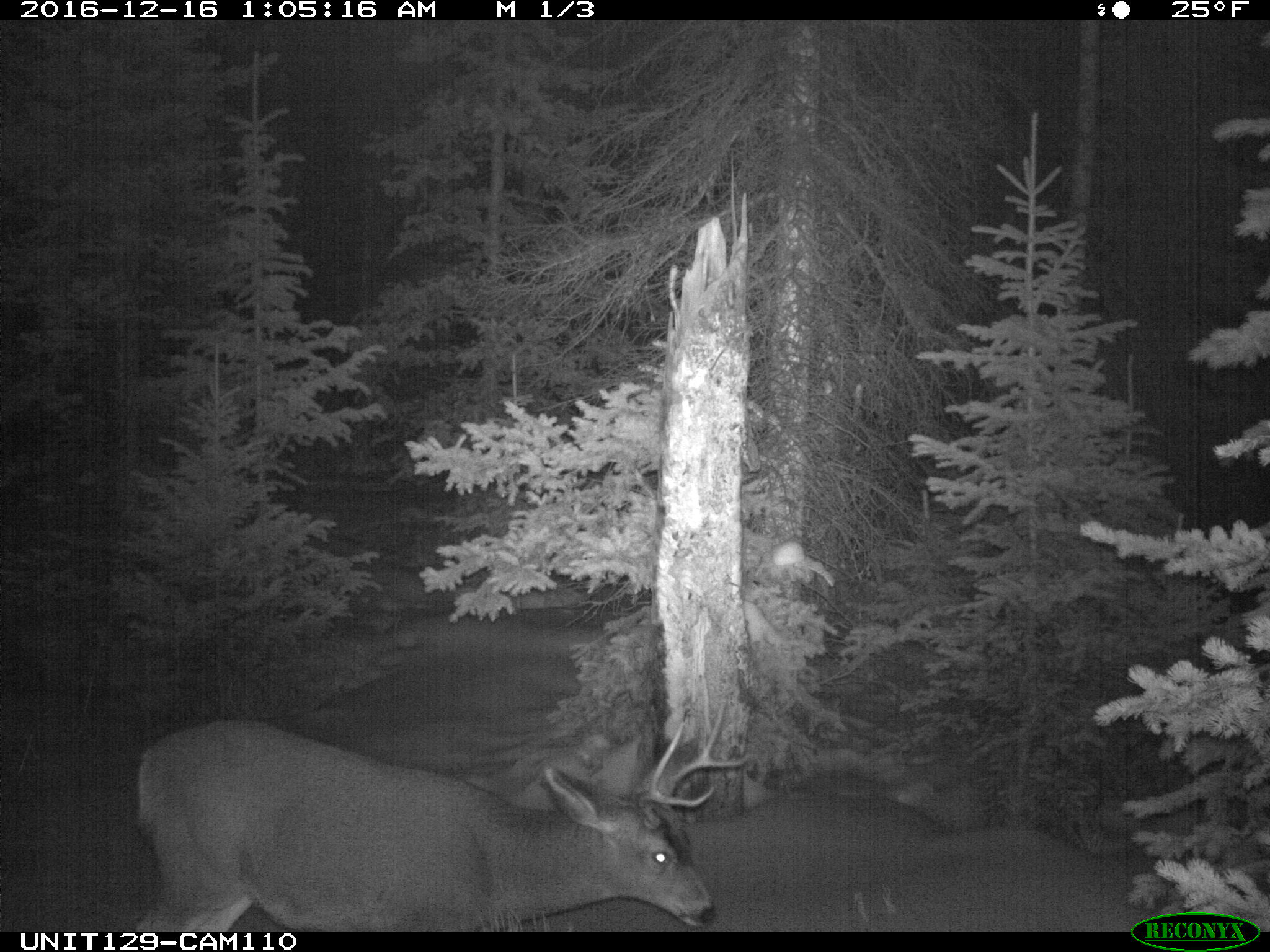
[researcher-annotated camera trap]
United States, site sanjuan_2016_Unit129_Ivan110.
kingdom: Animalia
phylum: Chordata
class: Mammalia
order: Artiodactyla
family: Cervidae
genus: Odocoileus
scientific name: Odocoileus hemionus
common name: mule deer